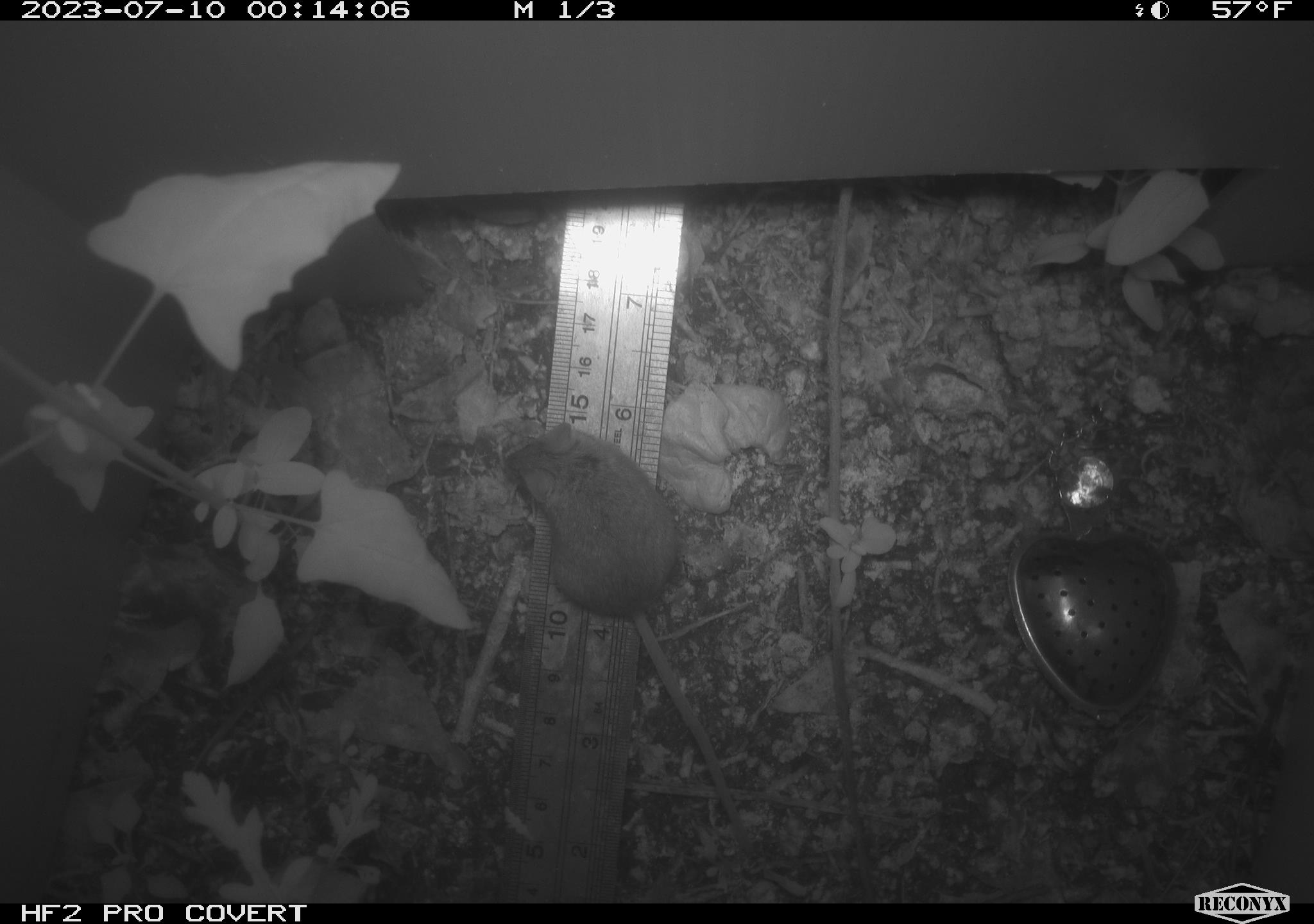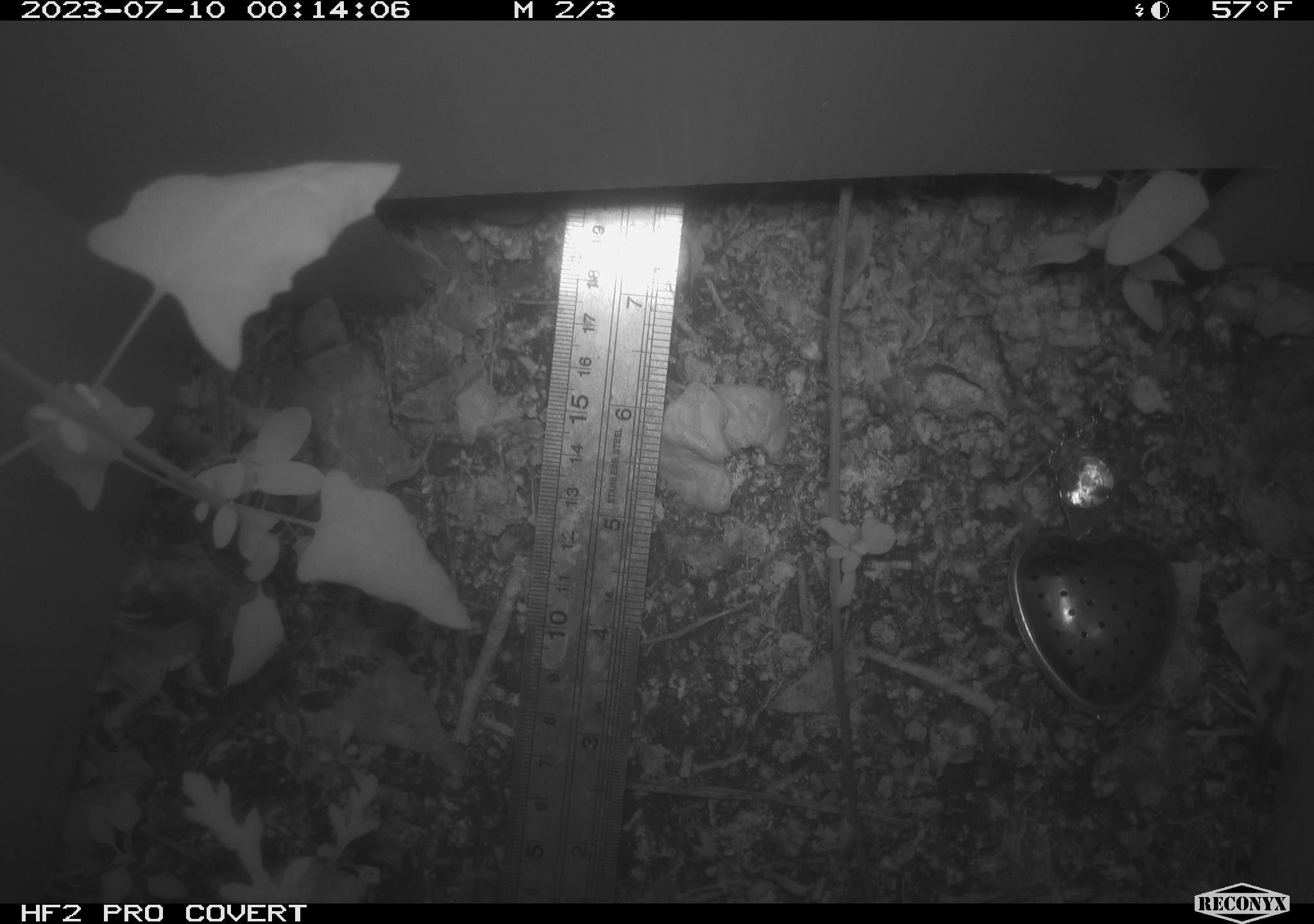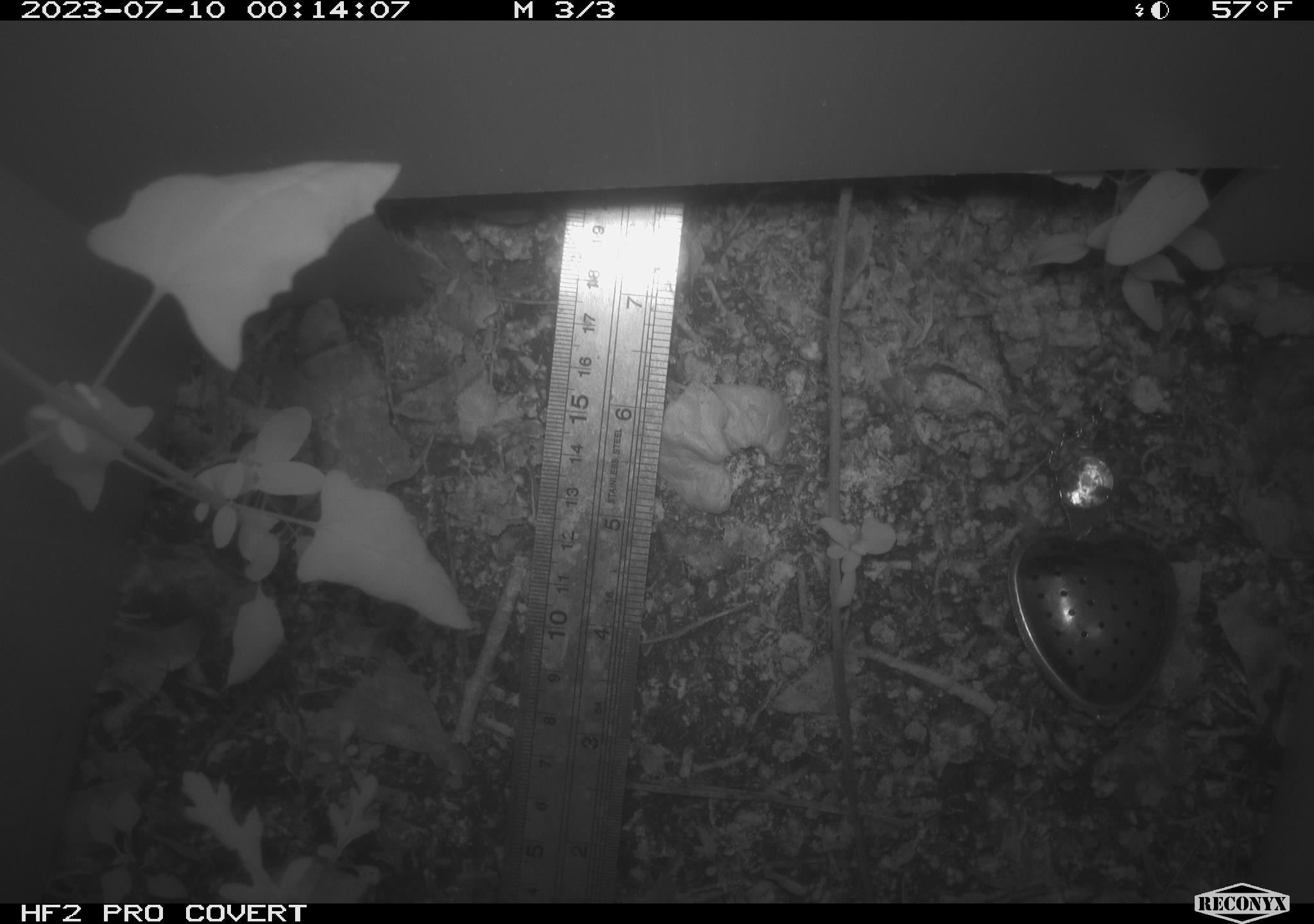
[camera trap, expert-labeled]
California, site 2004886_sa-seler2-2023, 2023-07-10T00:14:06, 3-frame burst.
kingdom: Animalia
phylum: Chordata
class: Mammalia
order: Rodentia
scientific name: Rodentia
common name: mouse species